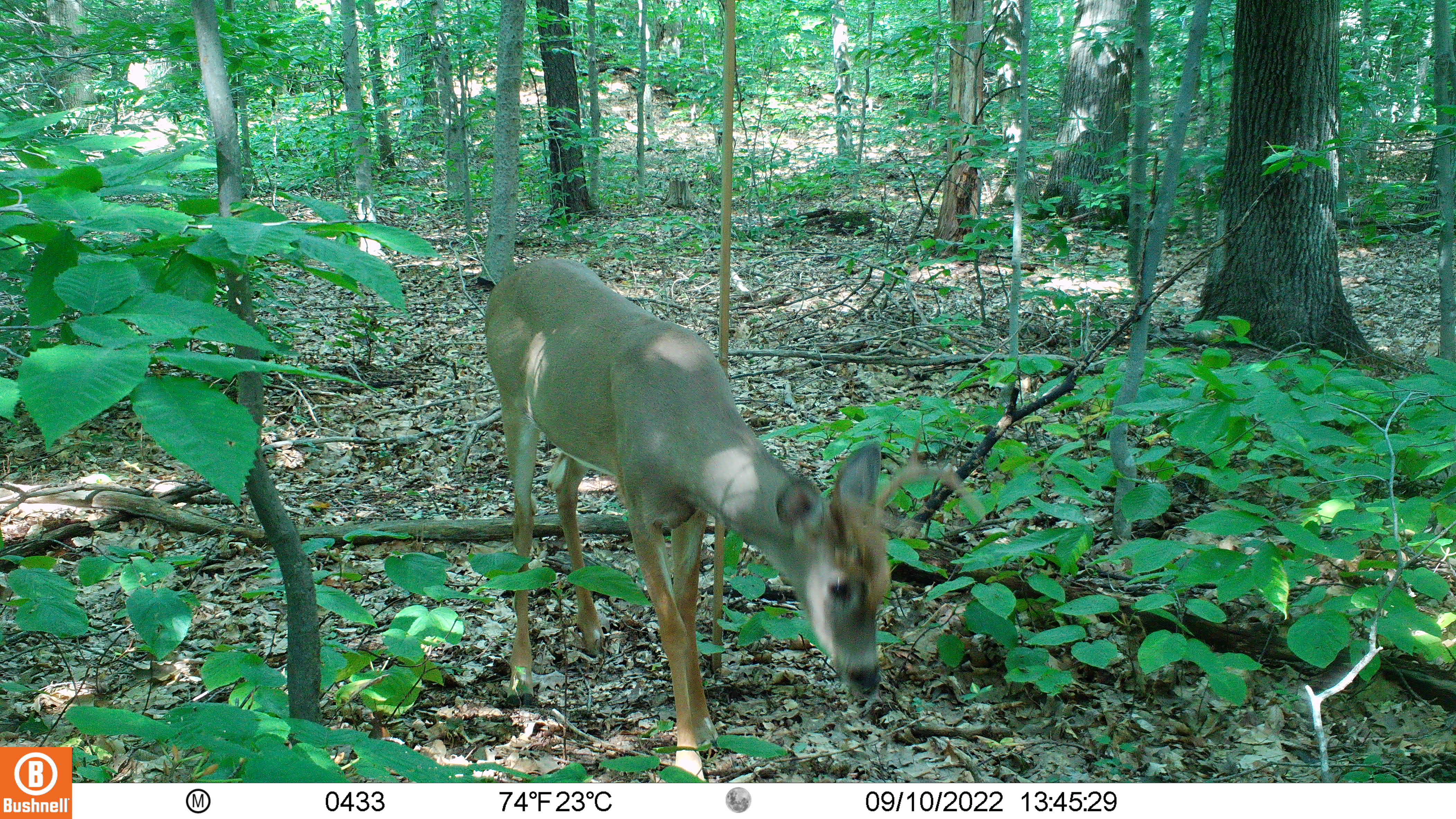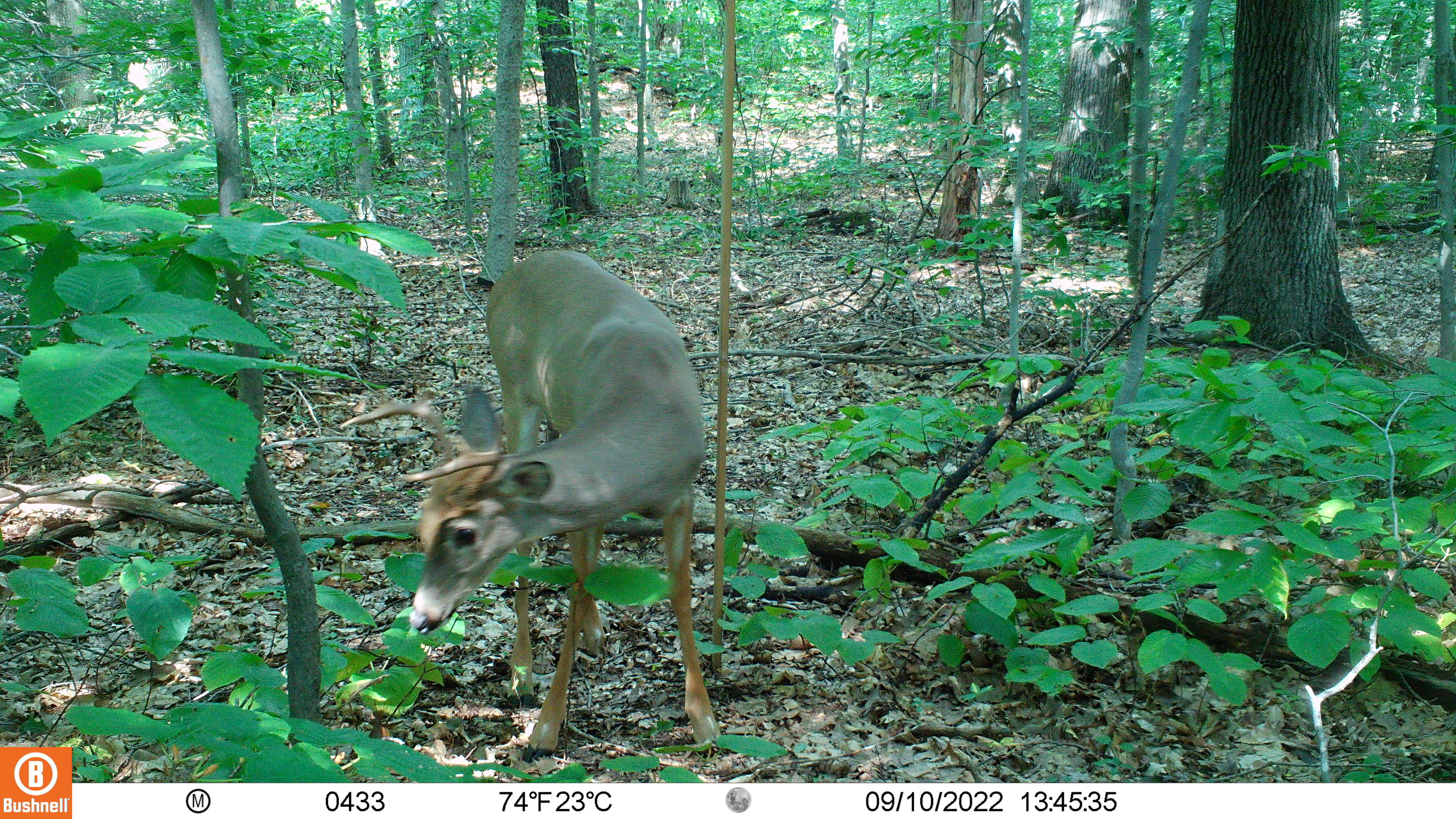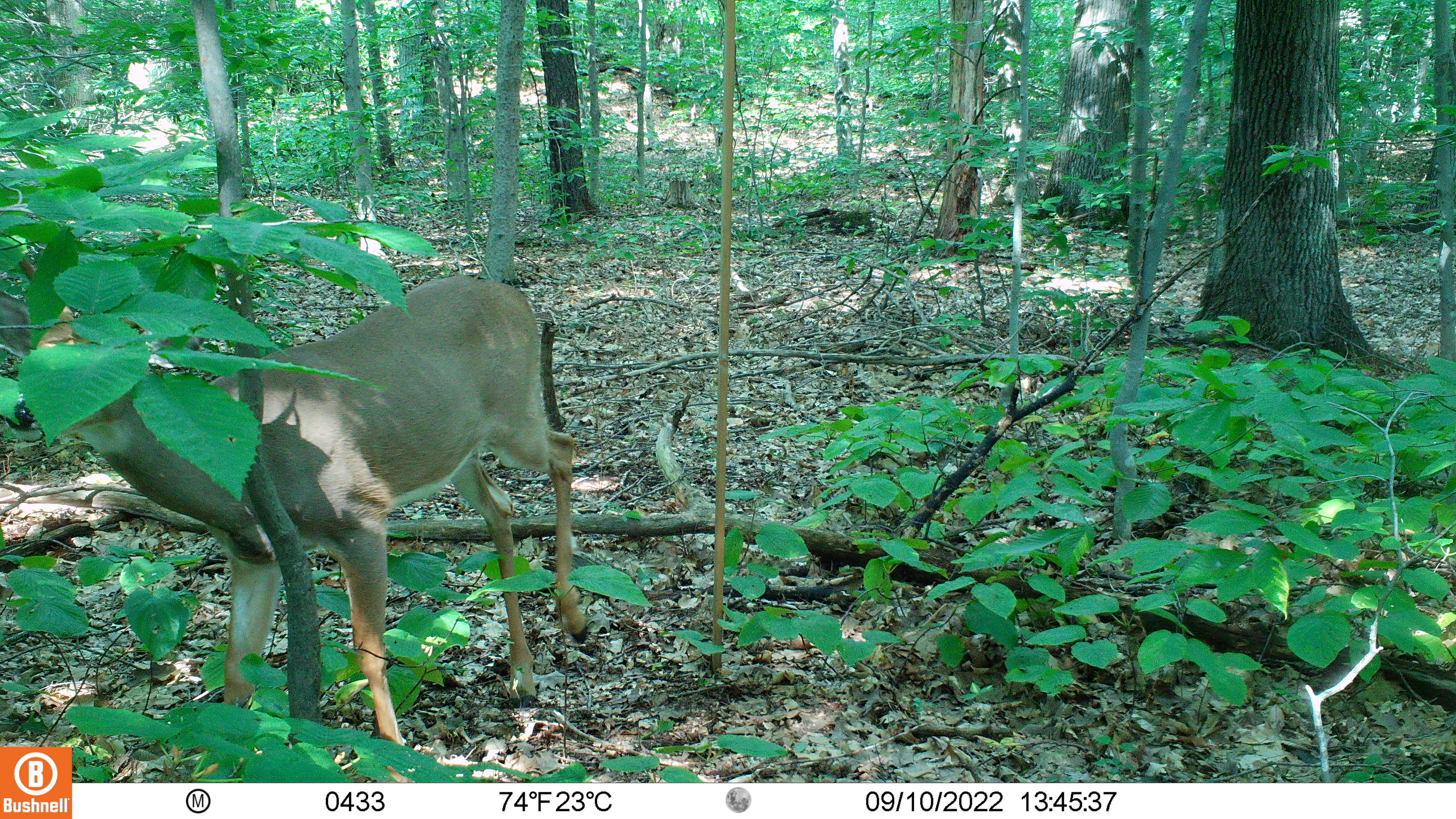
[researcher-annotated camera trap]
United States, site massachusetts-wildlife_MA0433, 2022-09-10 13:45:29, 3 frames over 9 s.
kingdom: Animalia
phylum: Chordata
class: Mammalia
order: Artiodactyla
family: Cervidae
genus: Odocoileus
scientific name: Odocoileus virginianus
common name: white-tailed deer